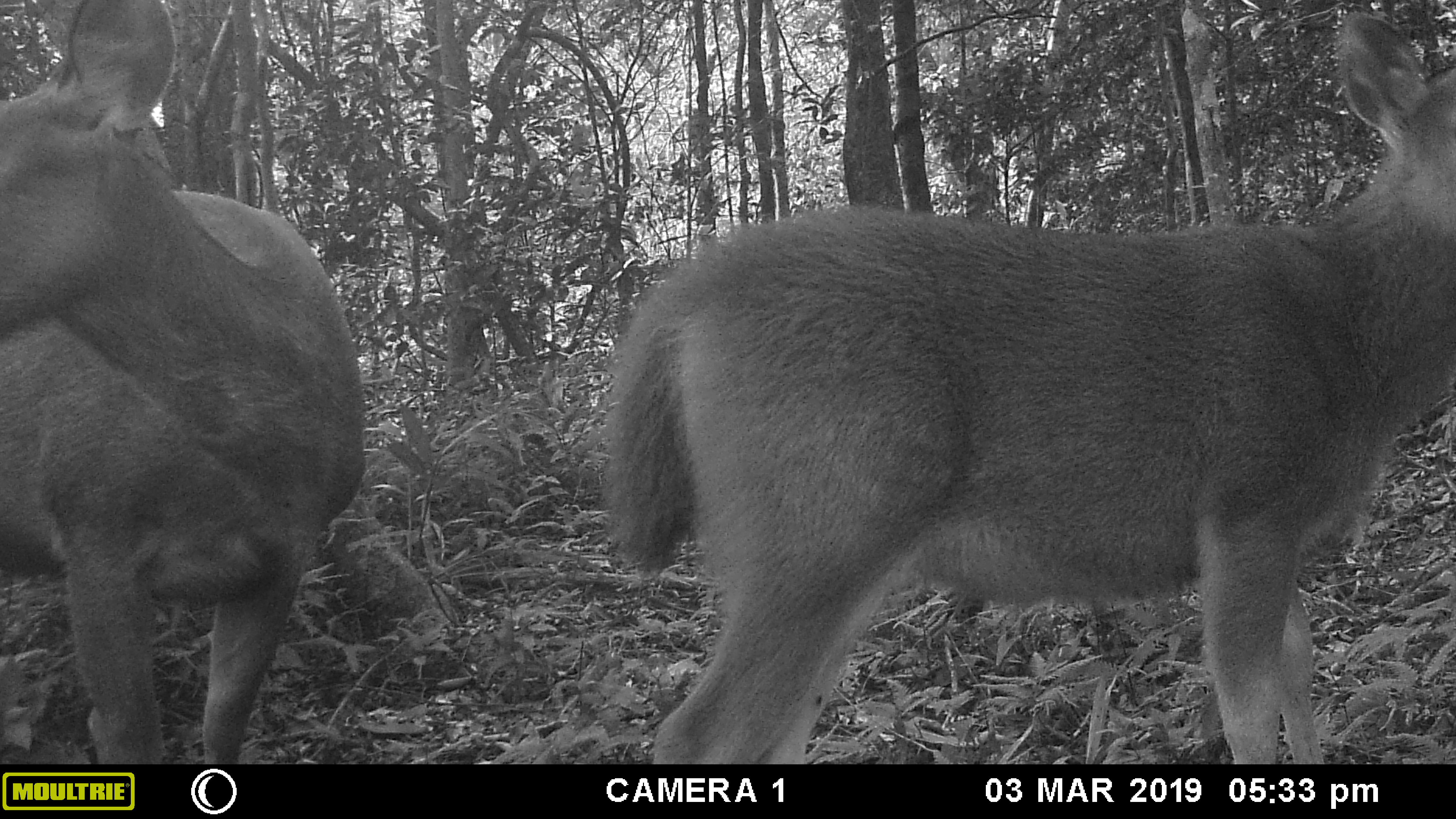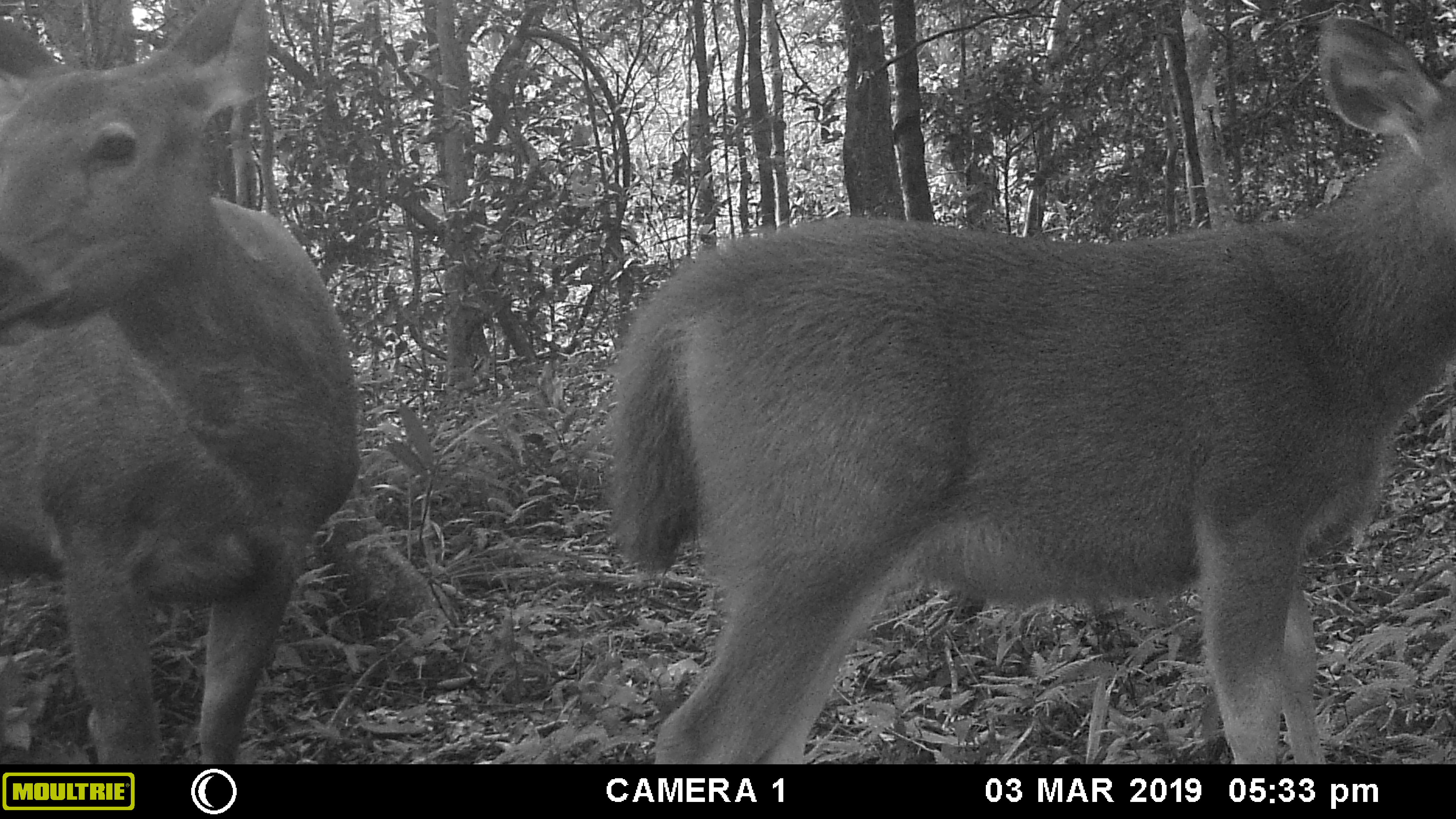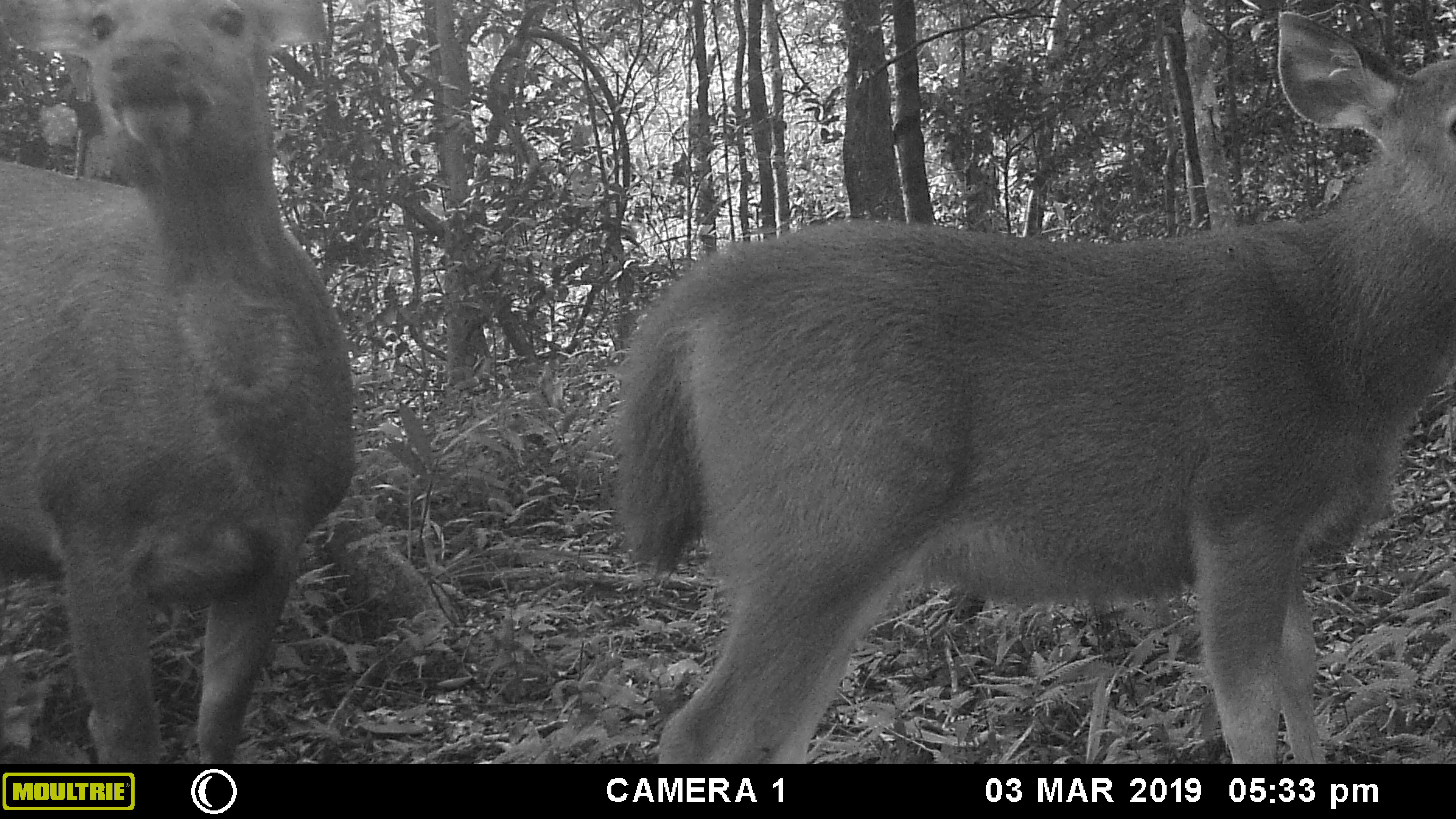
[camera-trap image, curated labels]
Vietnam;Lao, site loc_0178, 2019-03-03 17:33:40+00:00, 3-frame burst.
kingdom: Animalia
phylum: Chordata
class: Mammalia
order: Artiodactyla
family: Cervidae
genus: Rusa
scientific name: Rusa unicolor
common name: sambar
Sambar (Rusa unicolor). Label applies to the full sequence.